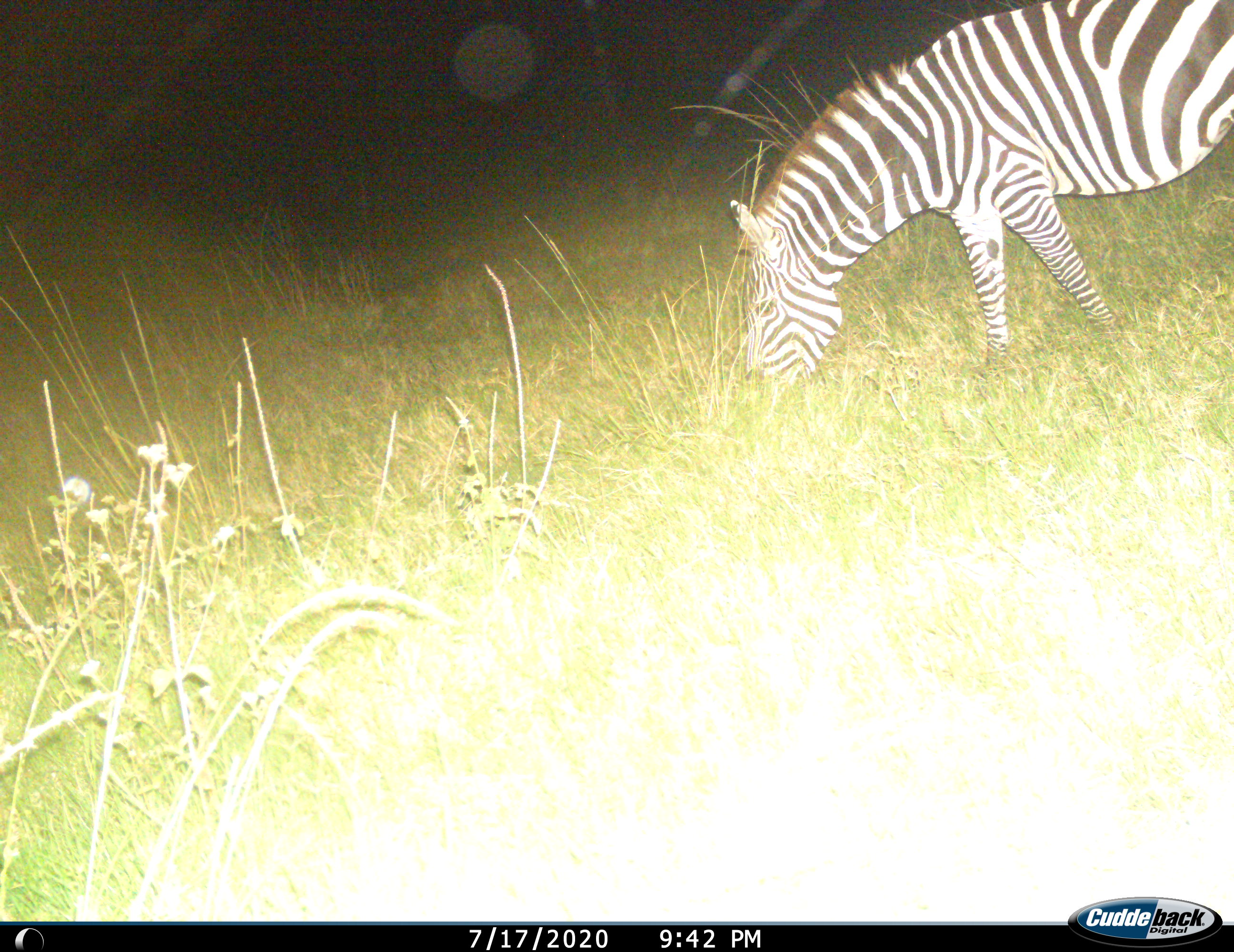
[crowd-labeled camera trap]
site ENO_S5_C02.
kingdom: Animalia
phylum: Chordata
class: Mammalia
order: Perissodactyla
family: Equidae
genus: Equus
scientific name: Equus quagga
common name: plains zebra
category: zebraplains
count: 1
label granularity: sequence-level